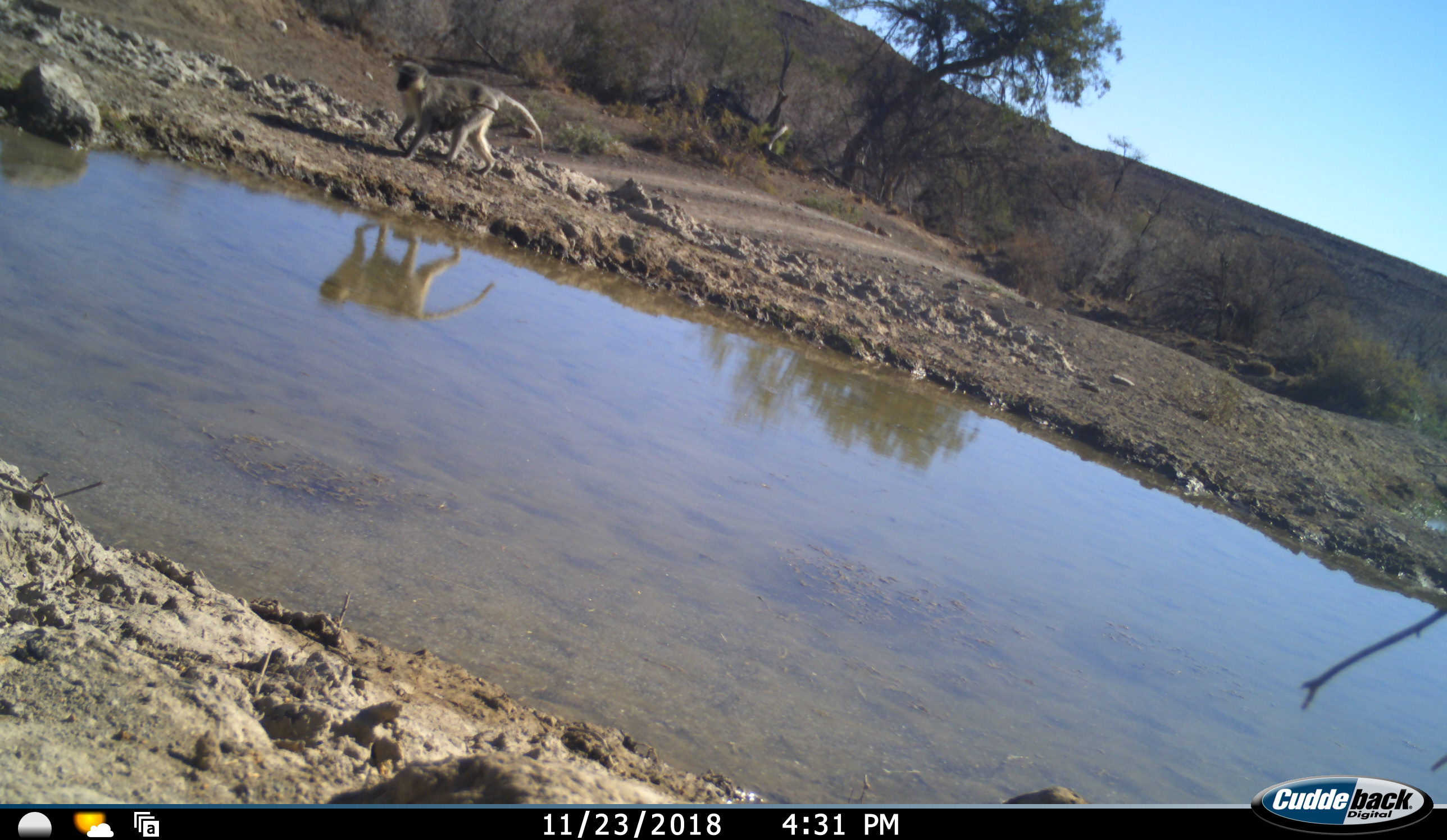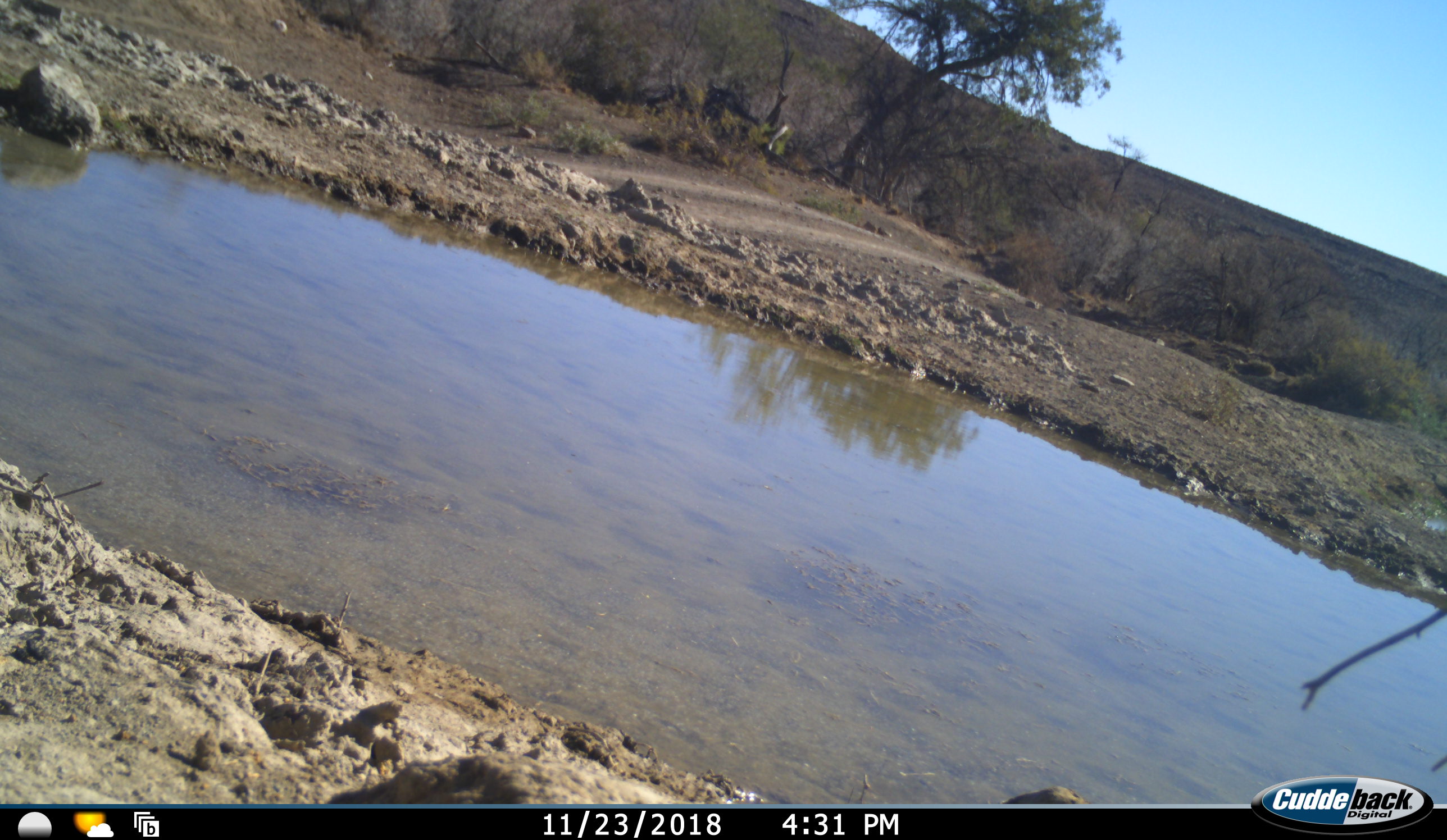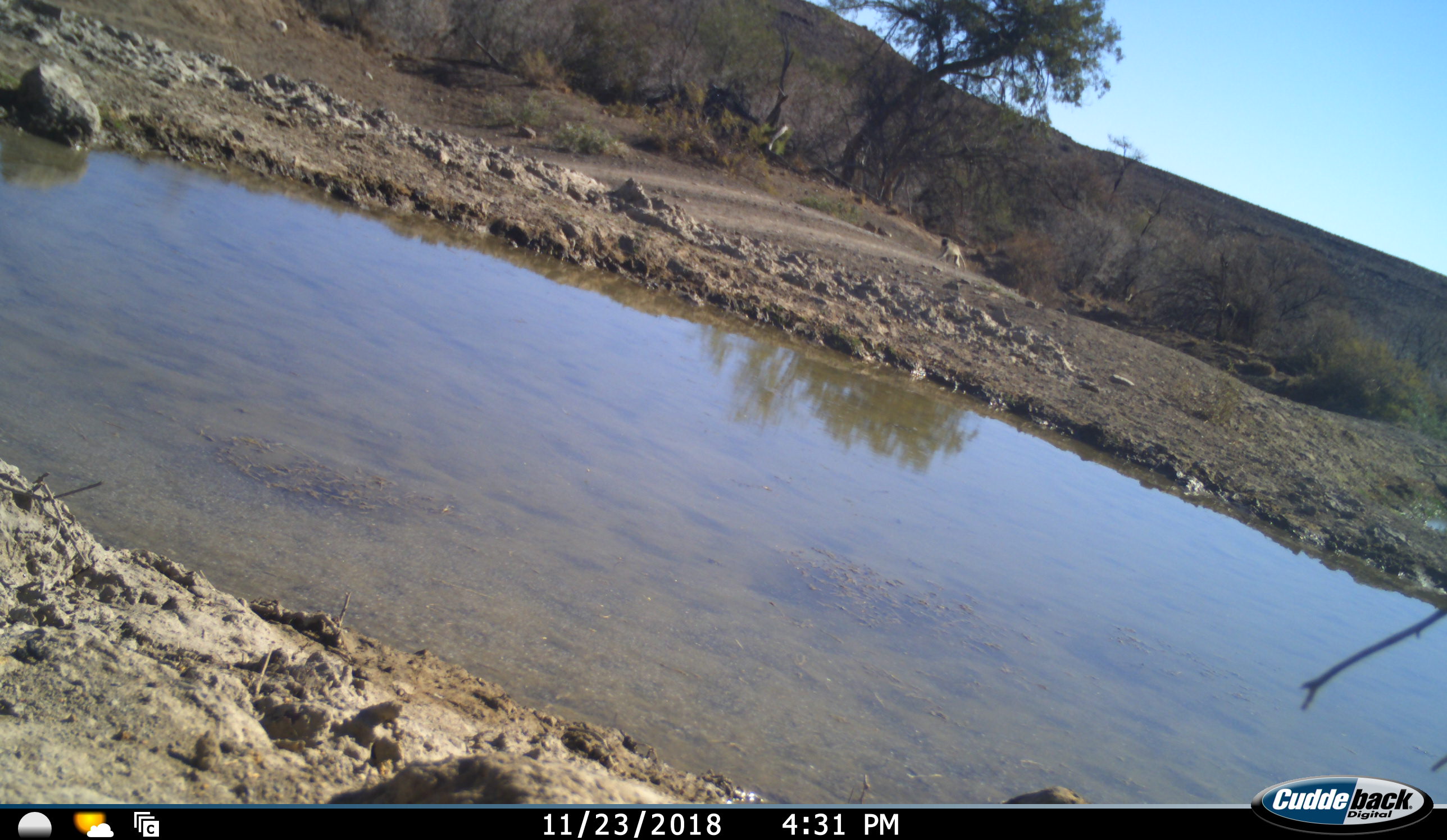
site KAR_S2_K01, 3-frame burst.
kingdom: Animalia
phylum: Chordata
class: Mammalia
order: Primates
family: Cercopithecidae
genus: Chlorocebus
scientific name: Chlorocebus pygerythrus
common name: vervet monkey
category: monkeyvervet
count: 2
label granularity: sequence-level